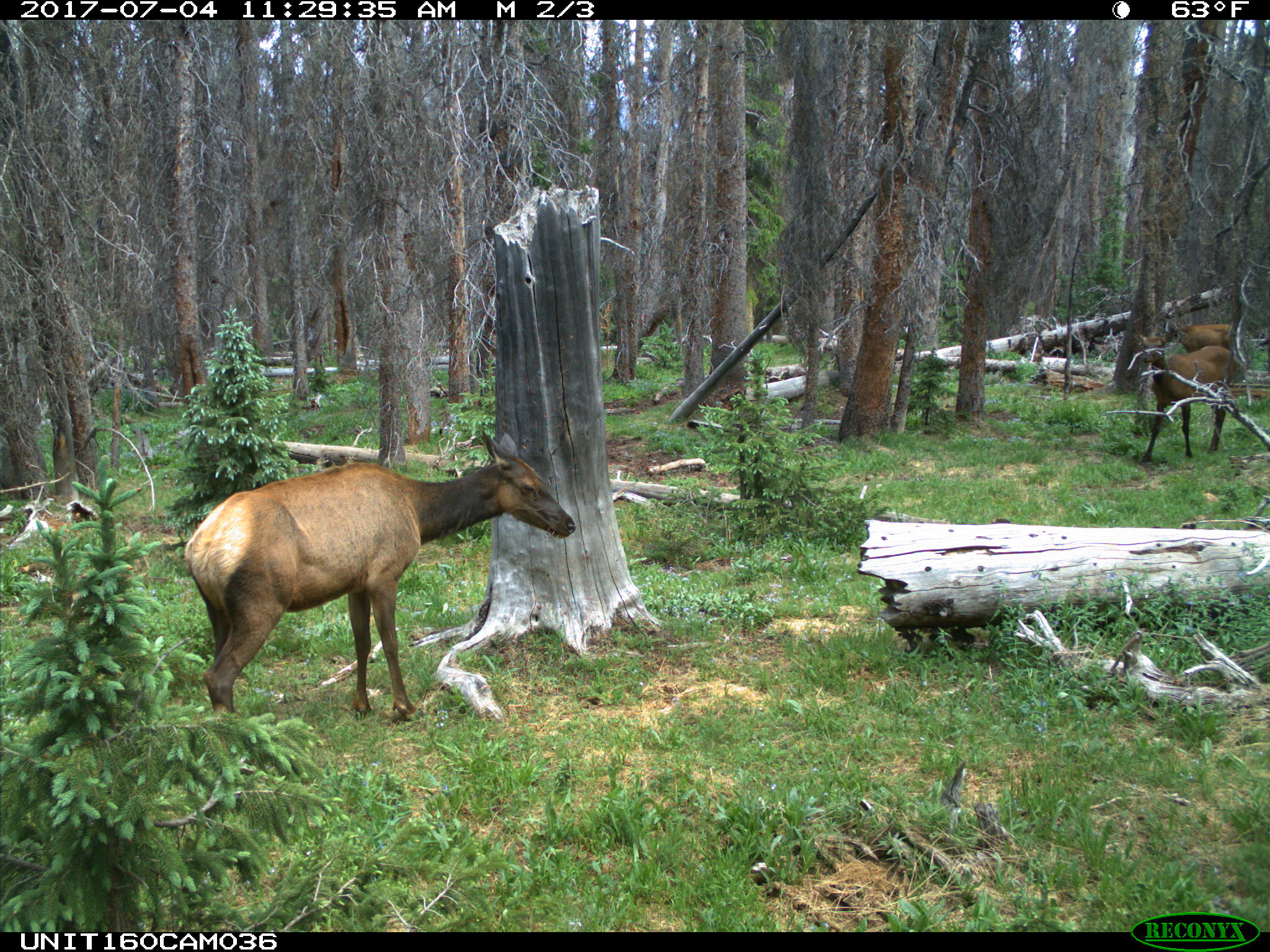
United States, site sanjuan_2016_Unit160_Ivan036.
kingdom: Animalia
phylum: Chordata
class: Mammalia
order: Artiodactyla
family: Cervidae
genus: Cervus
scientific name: Cervus elaphus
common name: red deer